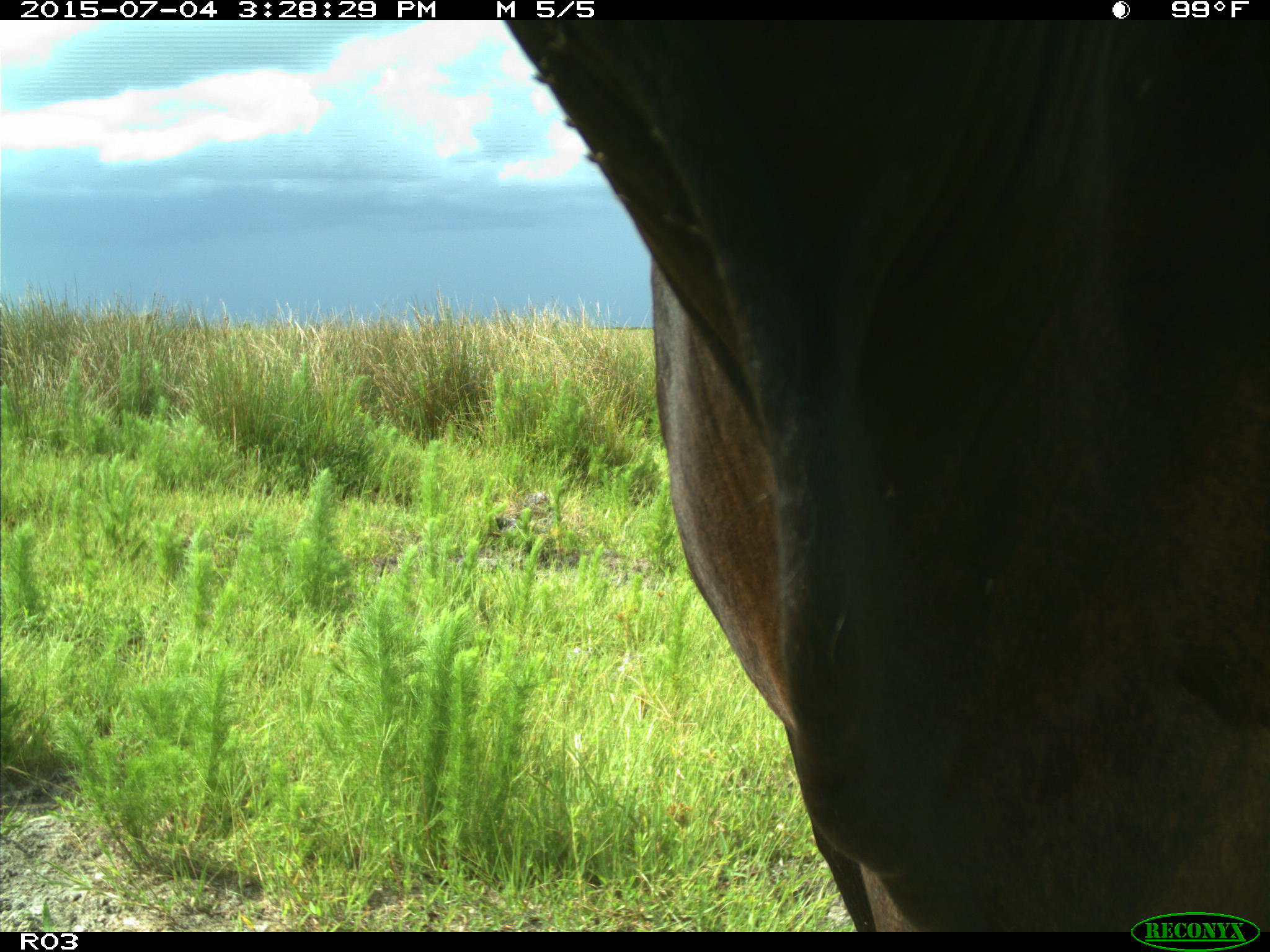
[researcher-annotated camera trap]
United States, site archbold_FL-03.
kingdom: Animalia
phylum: Chordata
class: Mammalia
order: Artiodactyla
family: Bovidae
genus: Bos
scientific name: Bos taurus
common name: domestic cow